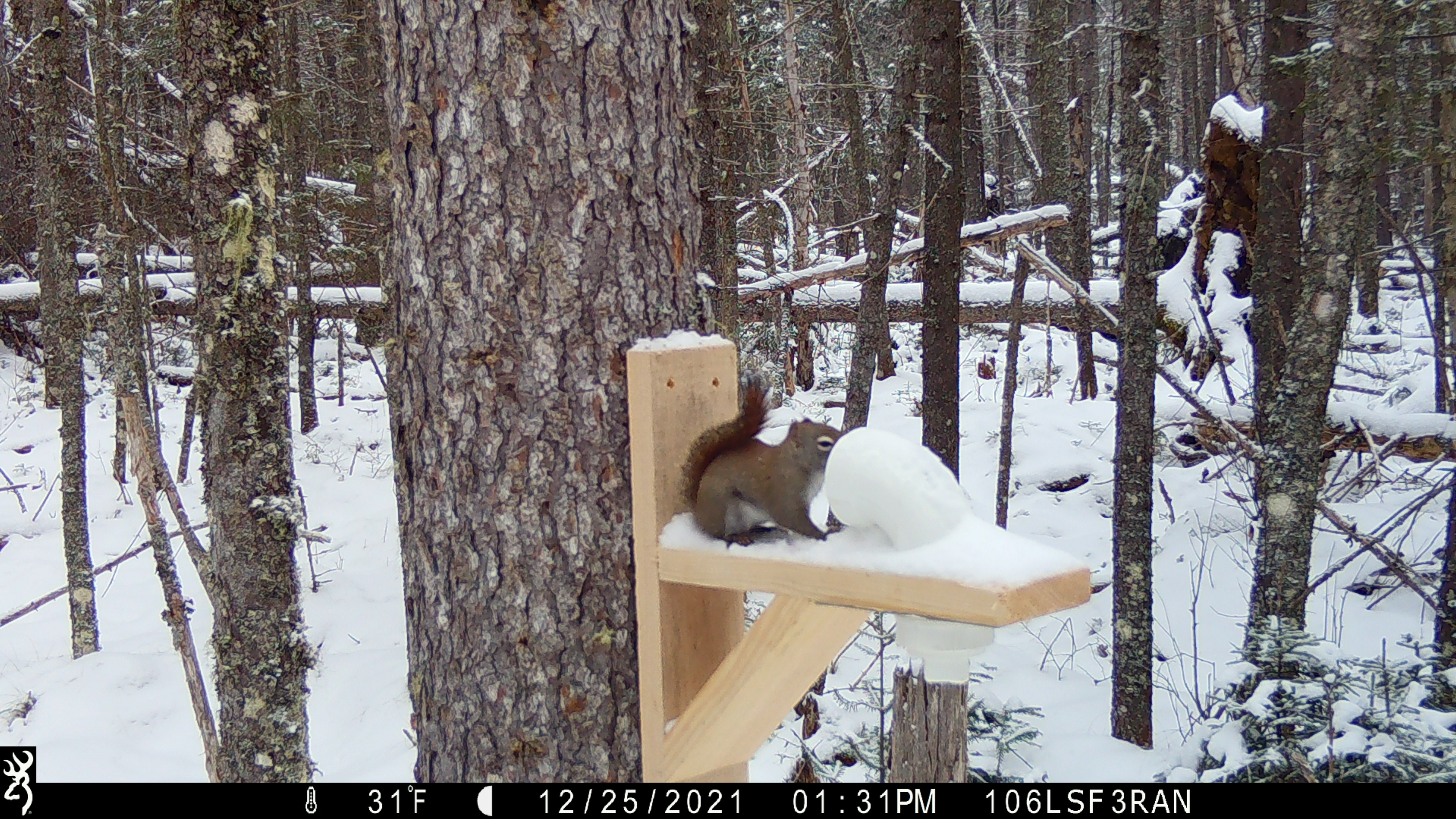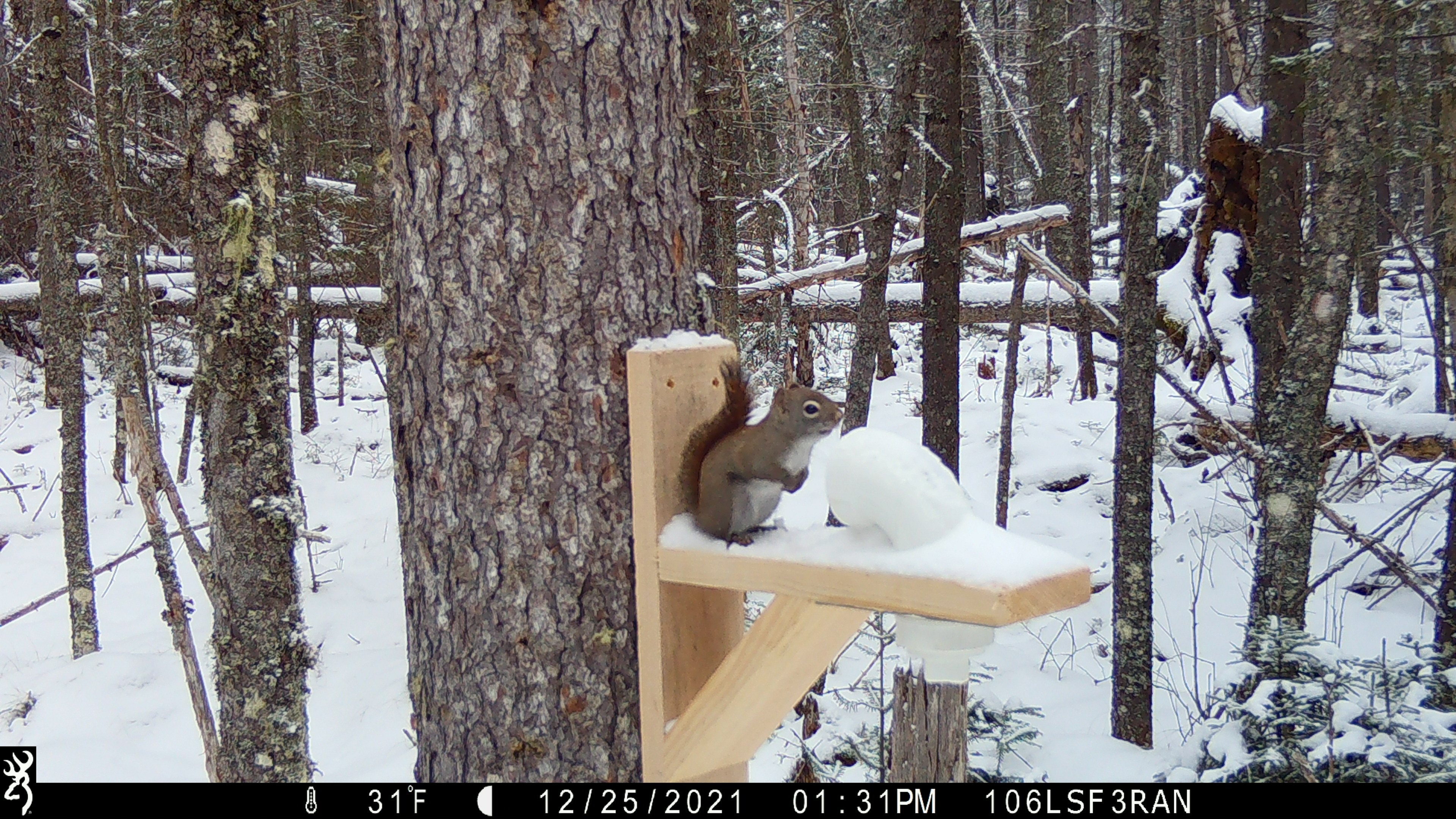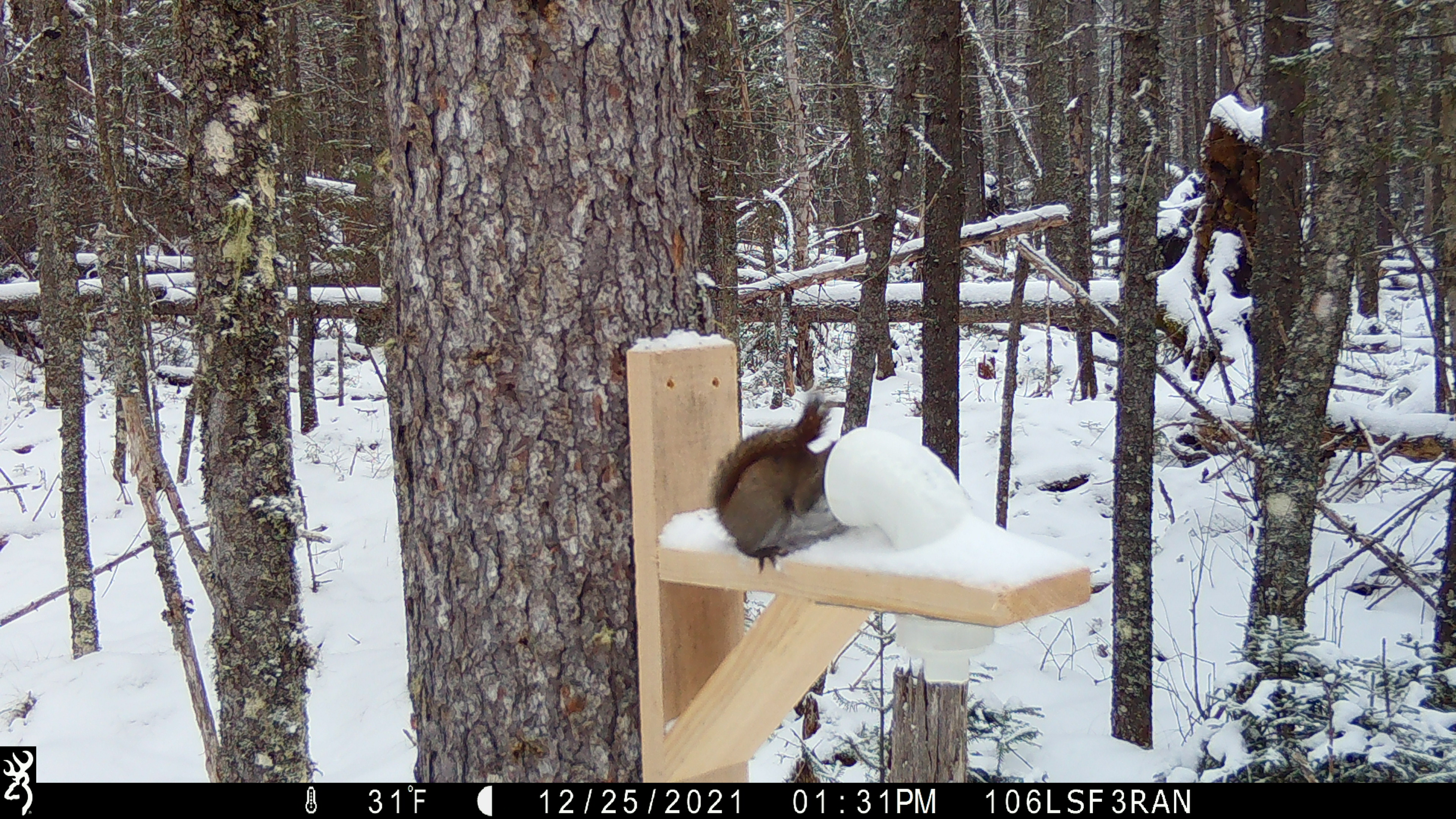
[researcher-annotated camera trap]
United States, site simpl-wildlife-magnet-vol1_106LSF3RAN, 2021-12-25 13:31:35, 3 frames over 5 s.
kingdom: Animalia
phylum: Chordata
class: Mammalia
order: Rodentia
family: Sciuridae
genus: Tamiasciurus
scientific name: Tamiasciurus hudsonicus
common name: red squirrel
Red squirrel (Tamiasciurus hudsonicus).